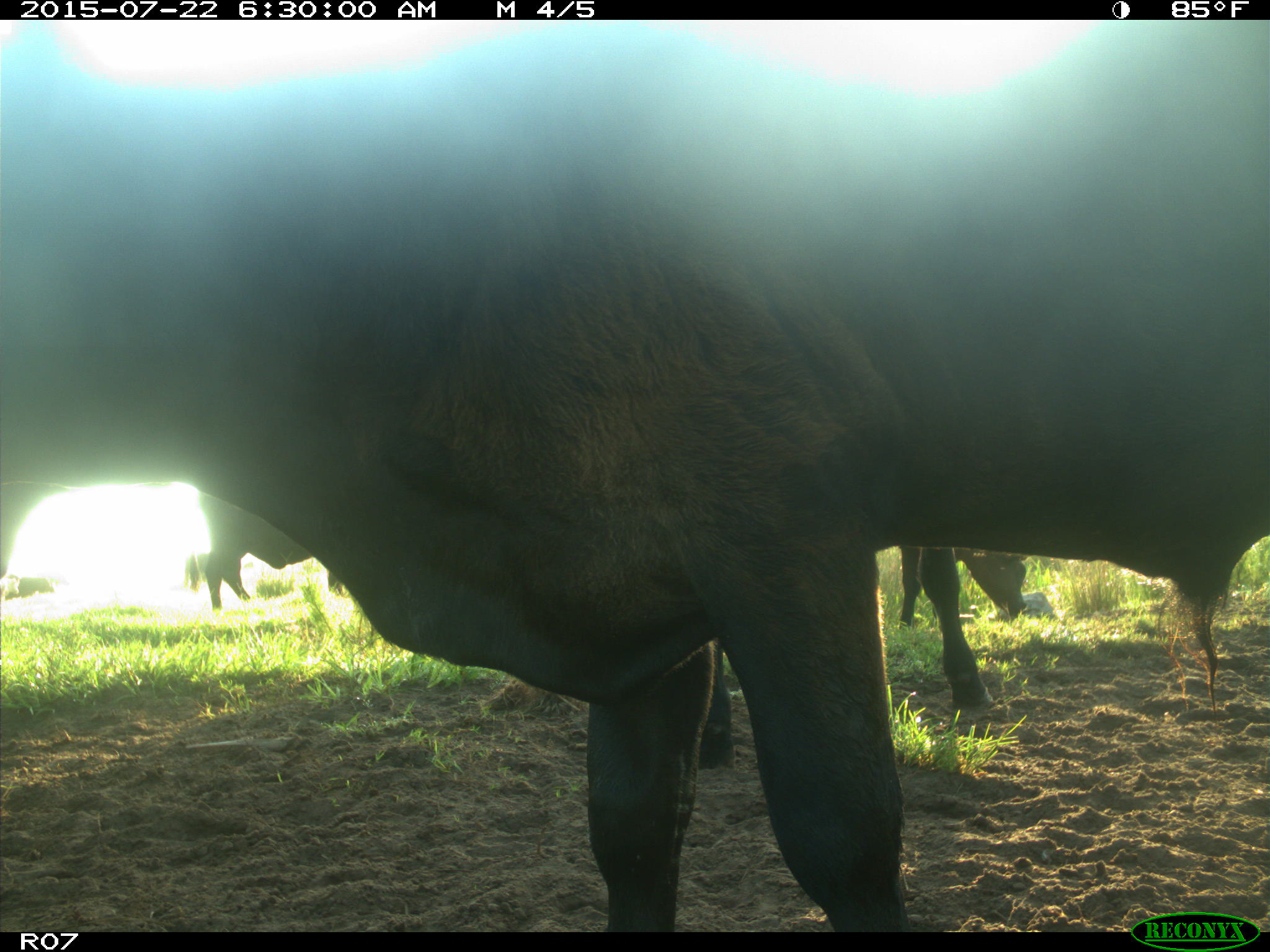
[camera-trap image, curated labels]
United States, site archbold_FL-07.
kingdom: Animalia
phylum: Chordata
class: Mammalia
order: Artiodactyla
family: Suidae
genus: Sus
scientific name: Sus scrofa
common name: wild boar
Sus scrofa (wild boar).